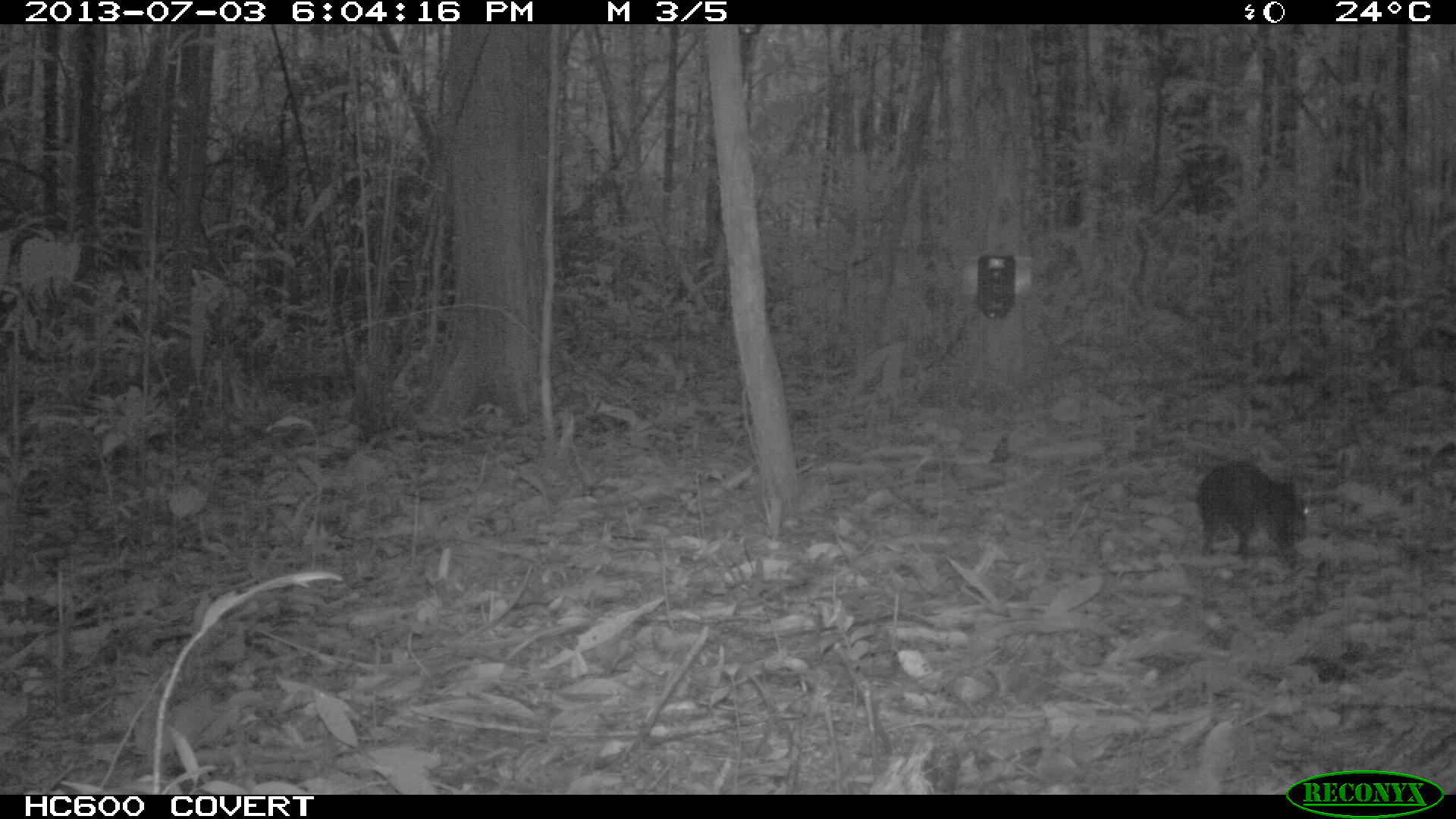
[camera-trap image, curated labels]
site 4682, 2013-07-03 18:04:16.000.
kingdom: Animalia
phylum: Chordata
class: Mammalia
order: Rodentia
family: Dasyproctidae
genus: Myoprocta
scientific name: Myoprocta pratti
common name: green acouchi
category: myoprocta pratii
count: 1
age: adult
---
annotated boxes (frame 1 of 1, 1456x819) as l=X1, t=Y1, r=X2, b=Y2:
myoprocta pratii: l=1195, t=459, r=1308, b=561